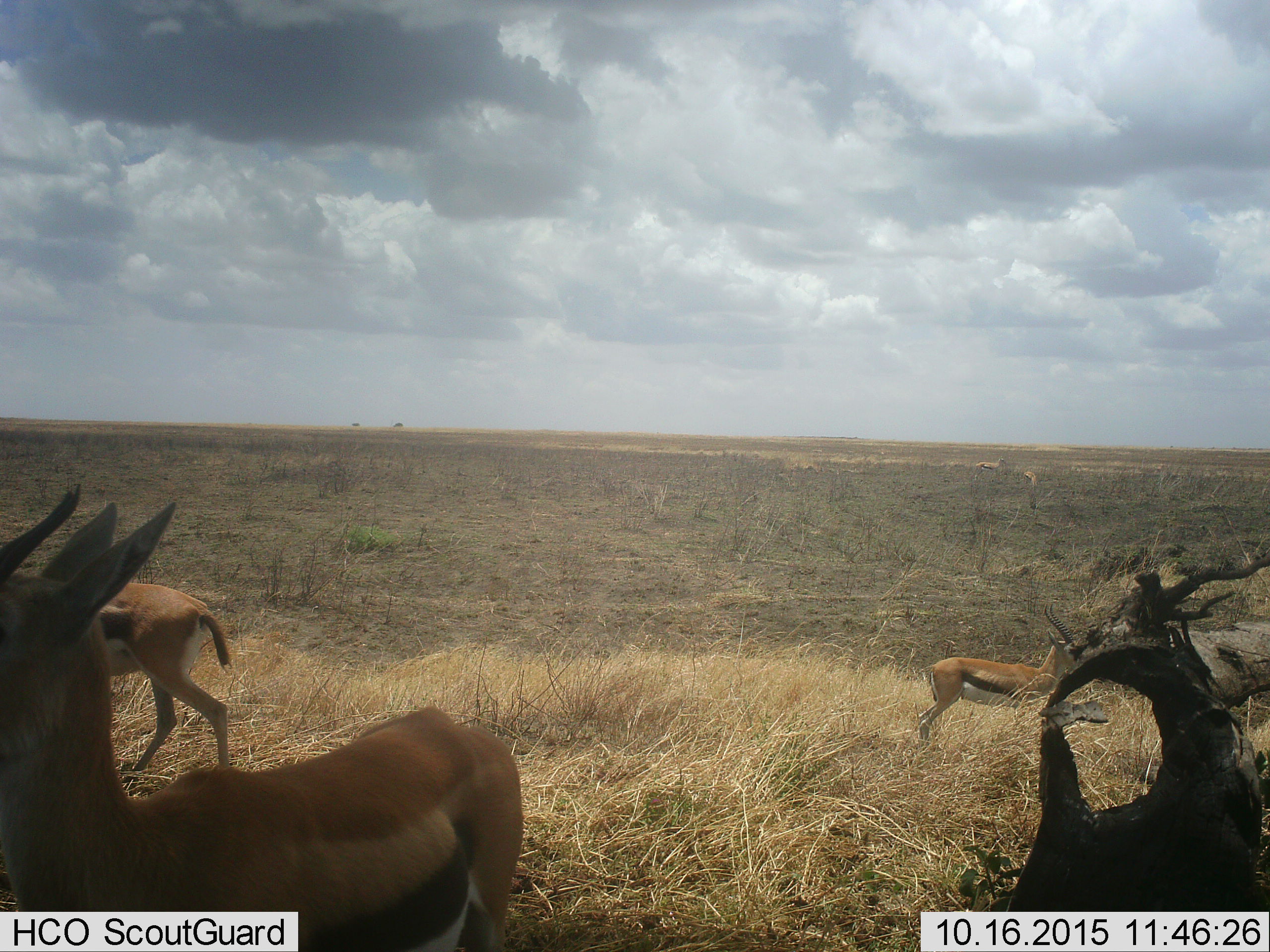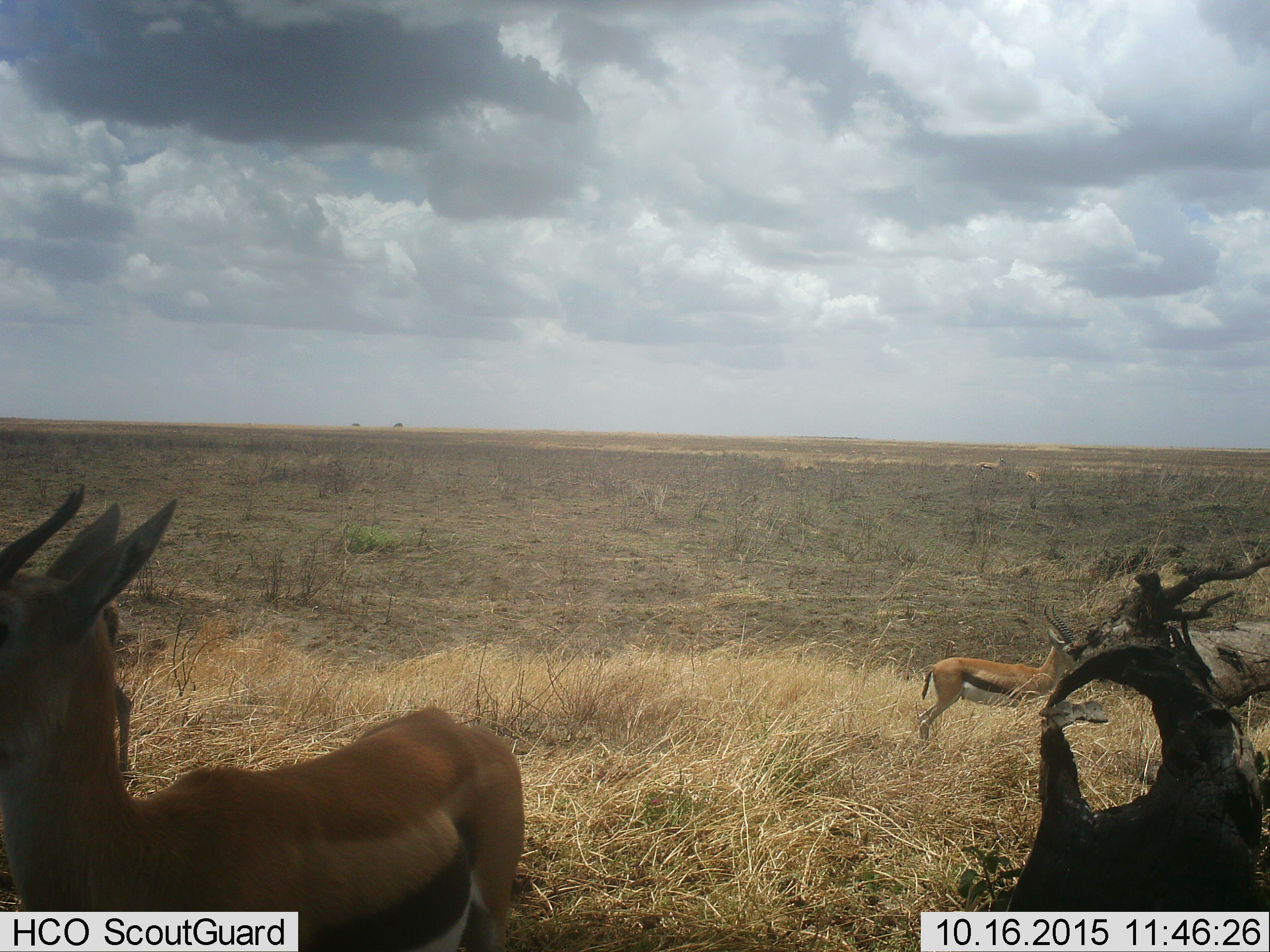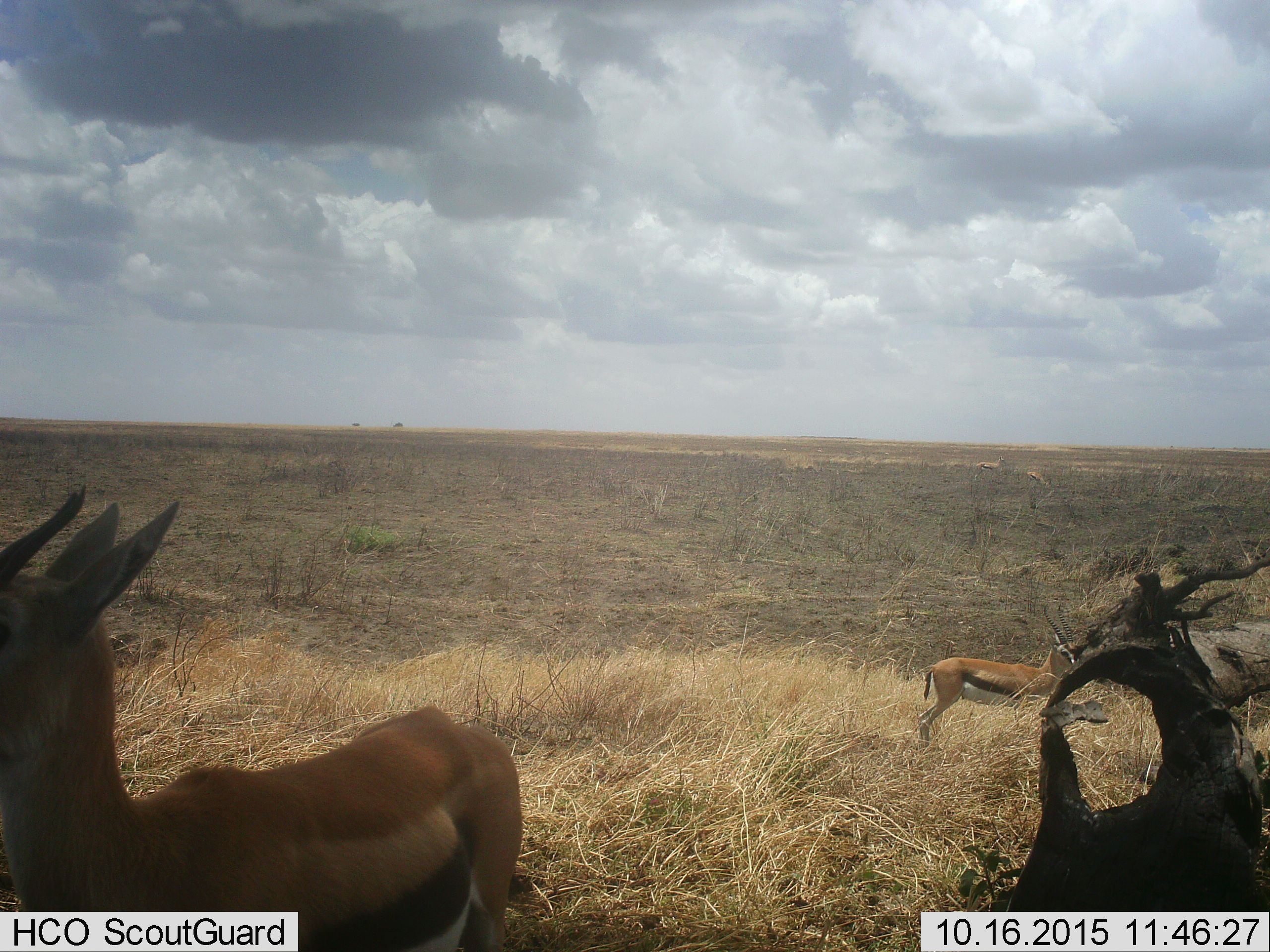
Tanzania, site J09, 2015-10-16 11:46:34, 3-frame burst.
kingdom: Animalia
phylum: Chordata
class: Mammalia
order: Artiodactyla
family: Bovidae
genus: Eudorcas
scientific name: Eudorcas thomsonii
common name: thomson's gazelle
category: gazellethomsons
Gazellethomsons (thomson's gazelle) (Eudorcas thomsonii), count 3. Behavior (volunteer vote fractions): standing 90%, resting 0%, moving 70%, interacting 0%. Young present (vote fraction): 0%. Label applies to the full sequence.